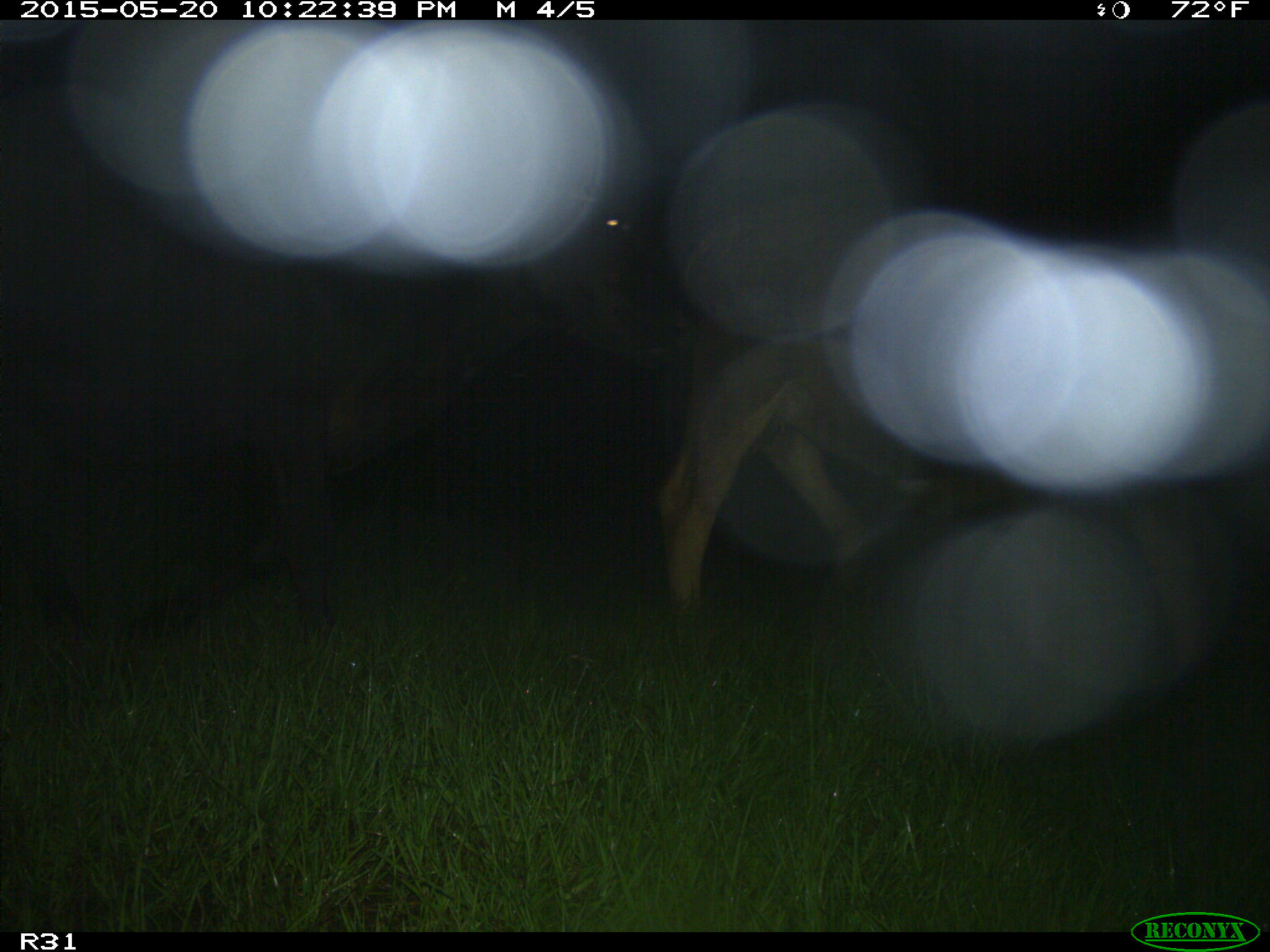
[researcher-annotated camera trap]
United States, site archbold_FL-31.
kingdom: Animalia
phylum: Chordata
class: Mammalia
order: Artiodactyla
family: Bovidae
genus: Bos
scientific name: Bos taurus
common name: domestic cow